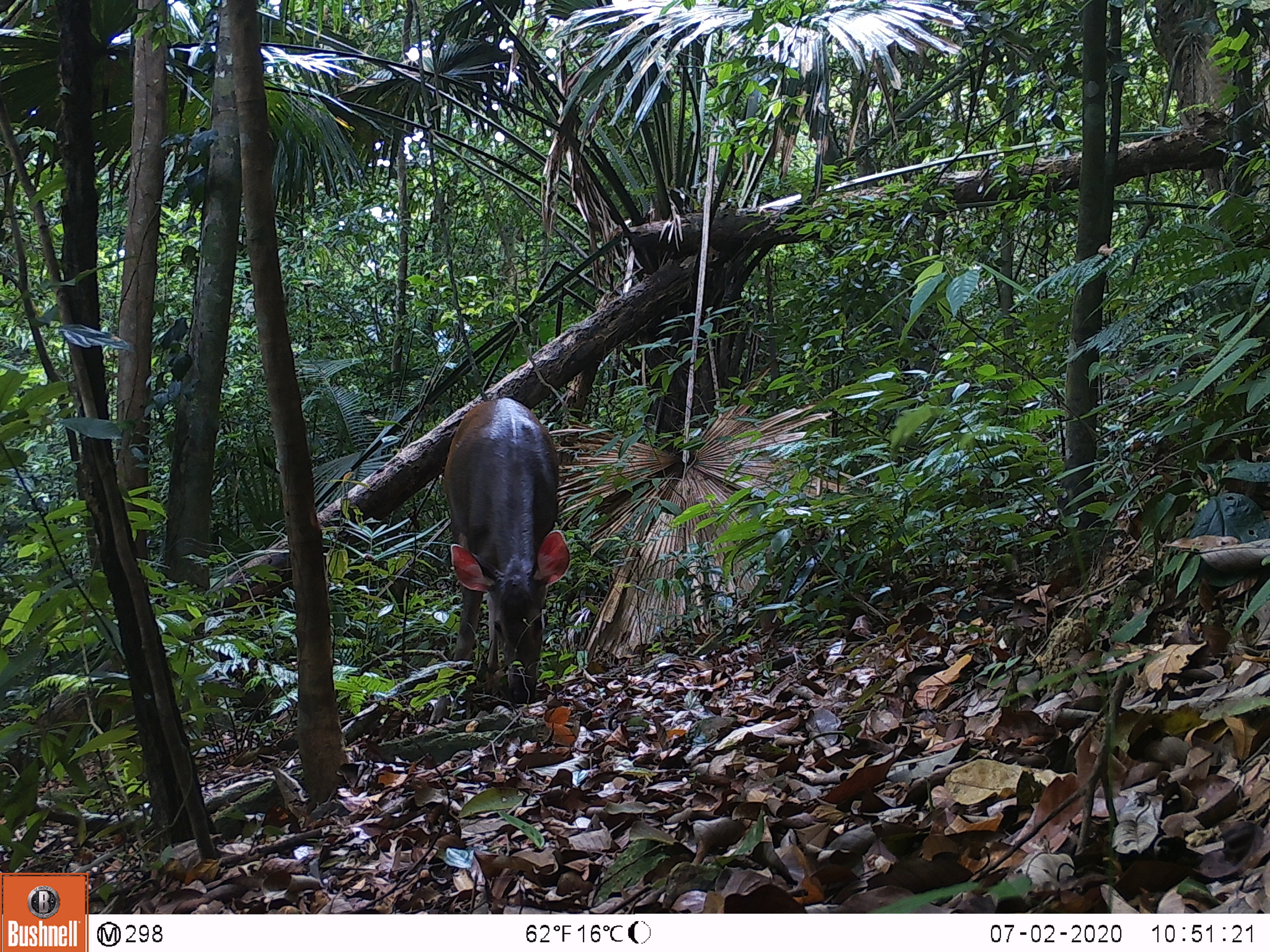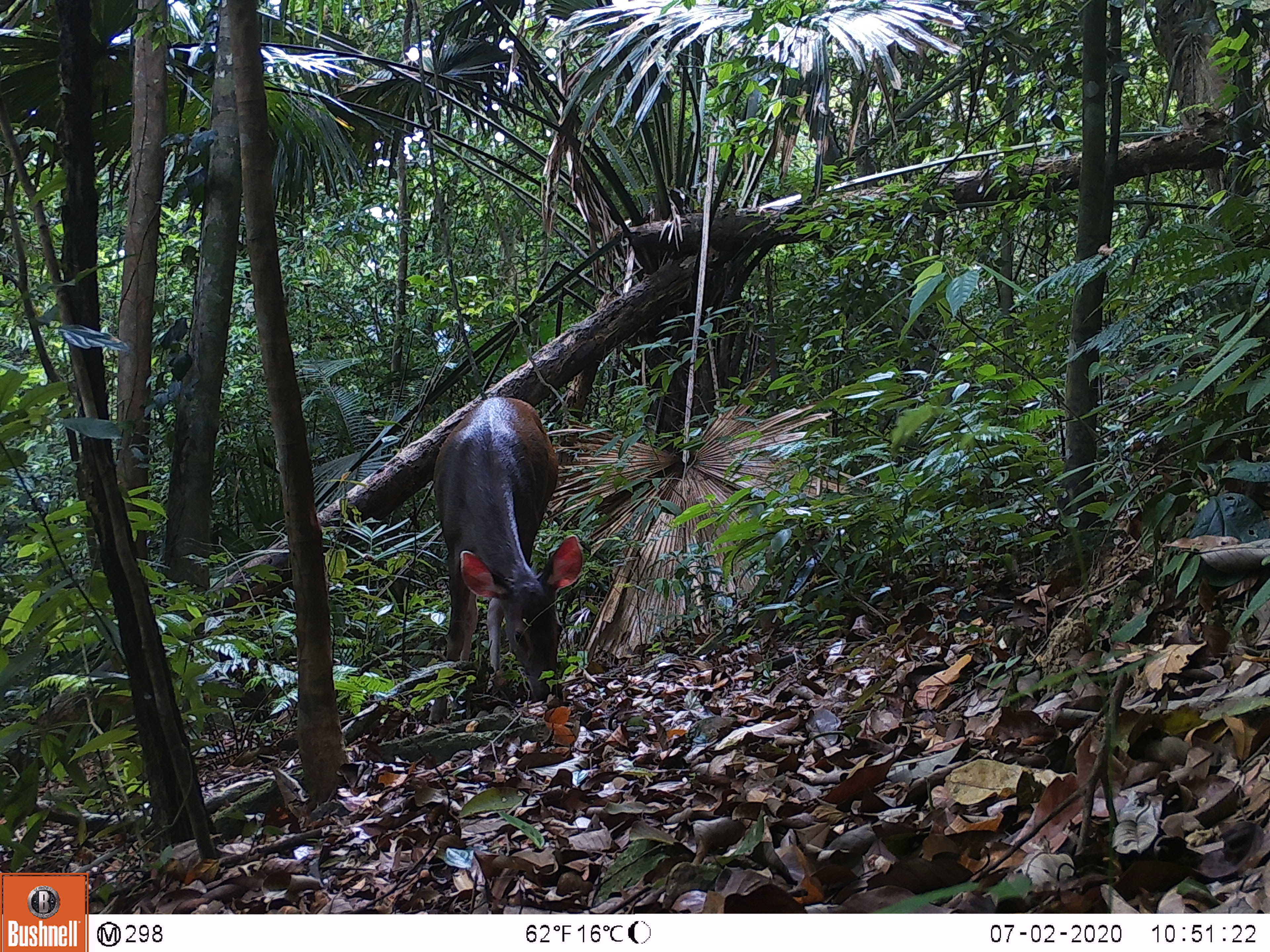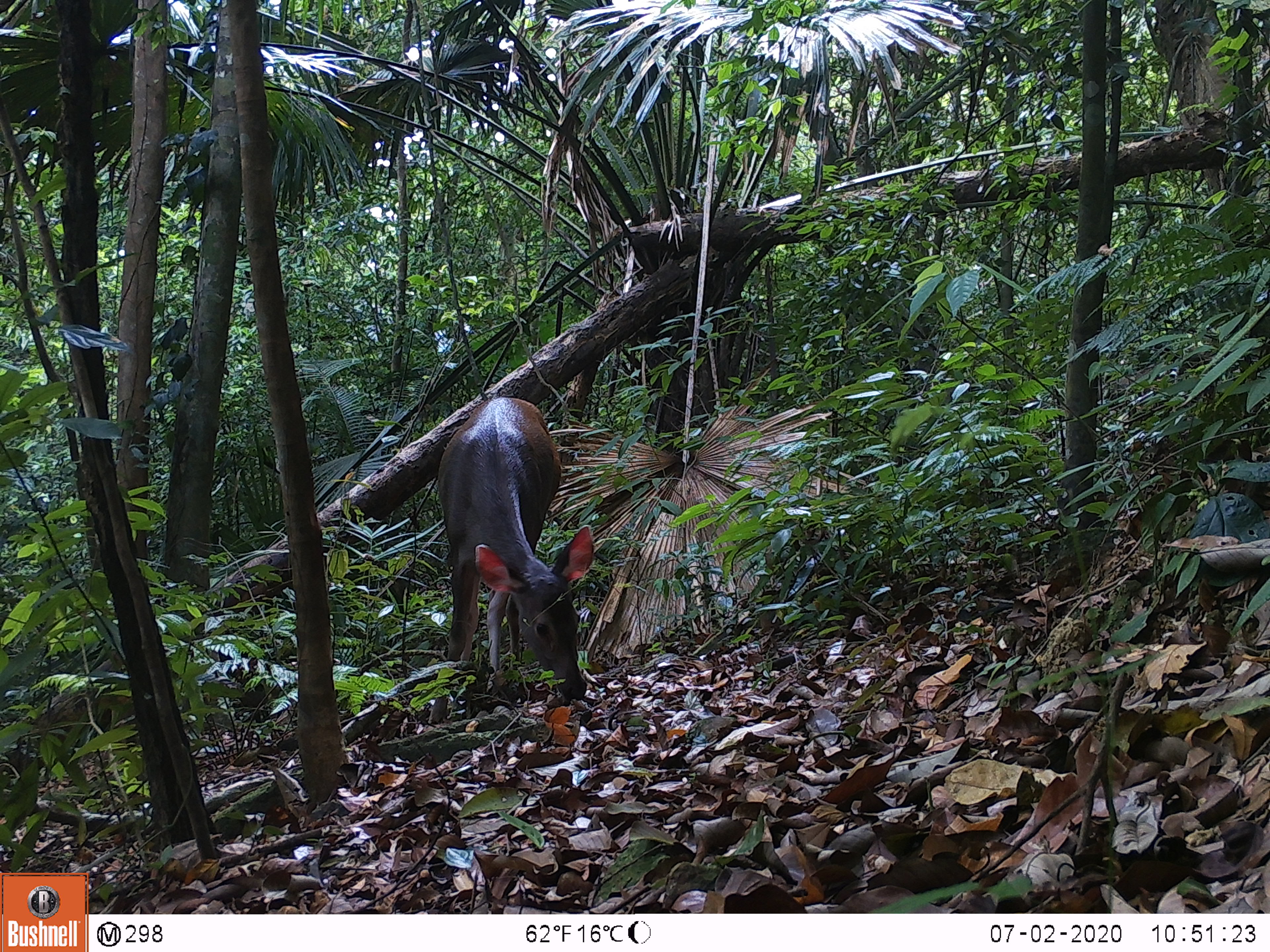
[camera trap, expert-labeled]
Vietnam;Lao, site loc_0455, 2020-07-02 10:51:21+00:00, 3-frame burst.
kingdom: Animalia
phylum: Chordata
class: Mammalia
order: Artiodactyla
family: Cervidae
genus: Rusa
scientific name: Rusa unicolor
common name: sambar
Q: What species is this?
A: Sambar (Rusa unicolor).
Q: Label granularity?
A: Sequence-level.